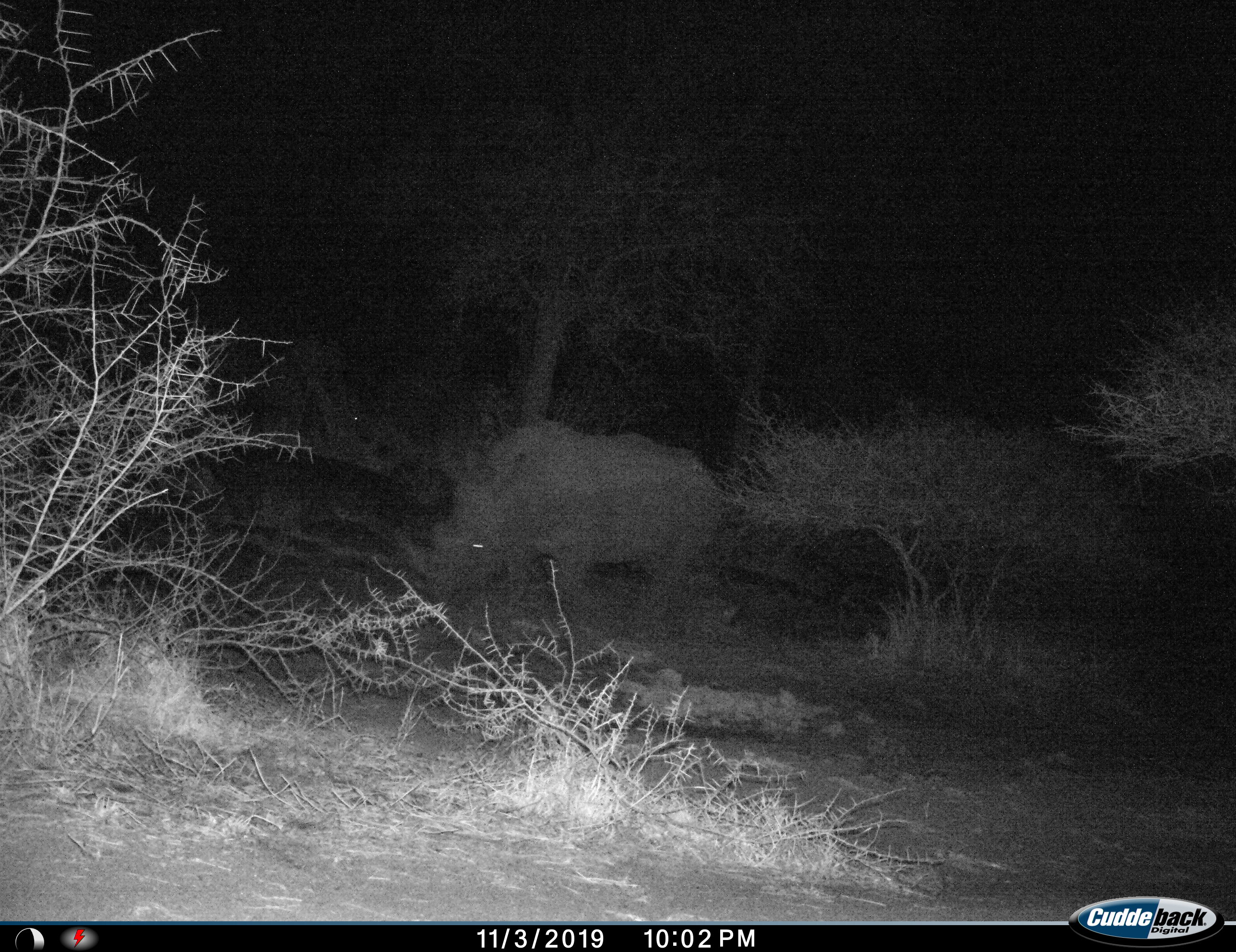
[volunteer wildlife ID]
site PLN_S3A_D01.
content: unidentified animal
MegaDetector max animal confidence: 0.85